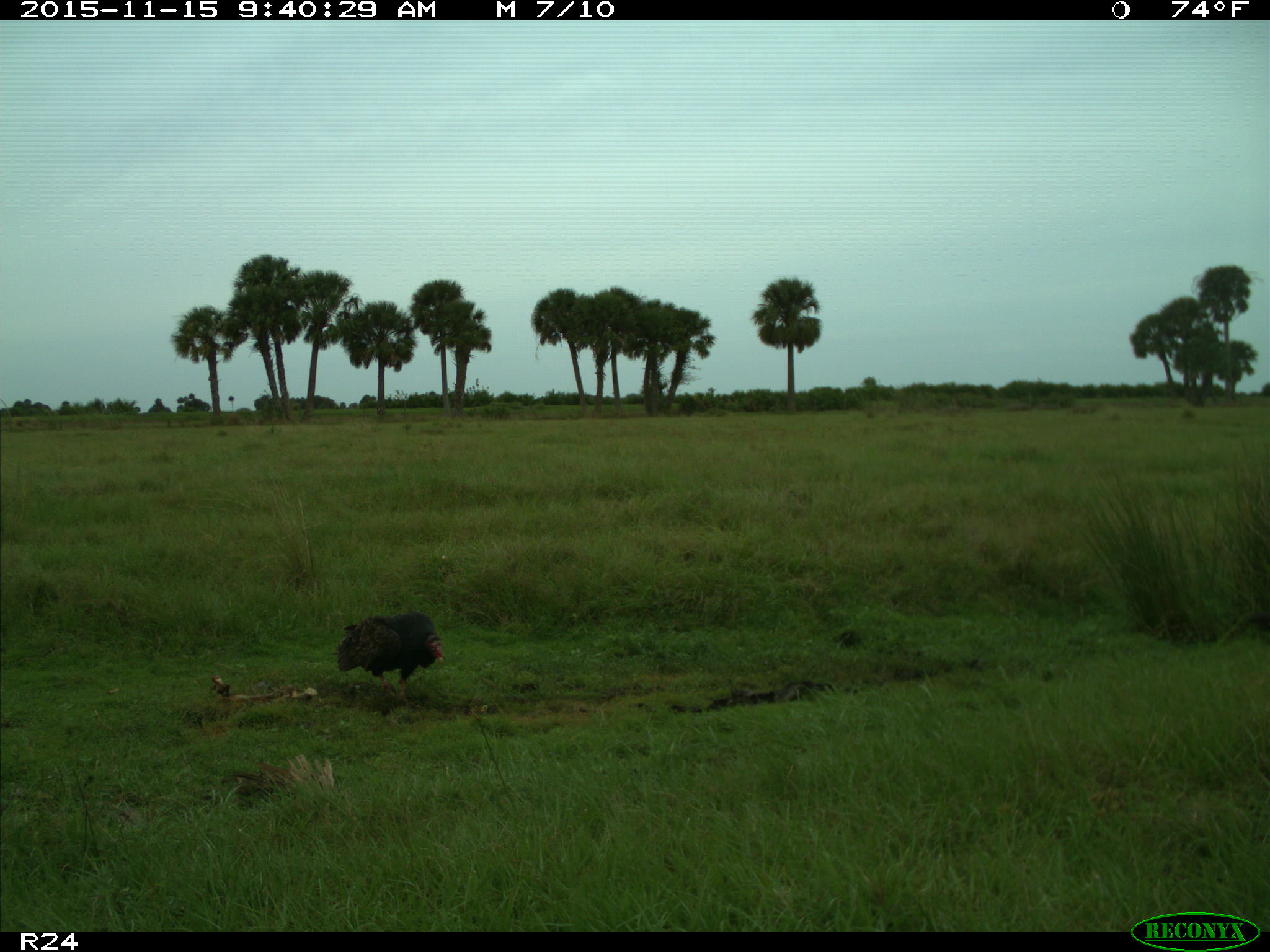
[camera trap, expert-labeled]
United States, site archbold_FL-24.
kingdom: Animalia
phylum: Chordata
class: Aves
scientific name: Aves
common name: birds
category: unidentified bird